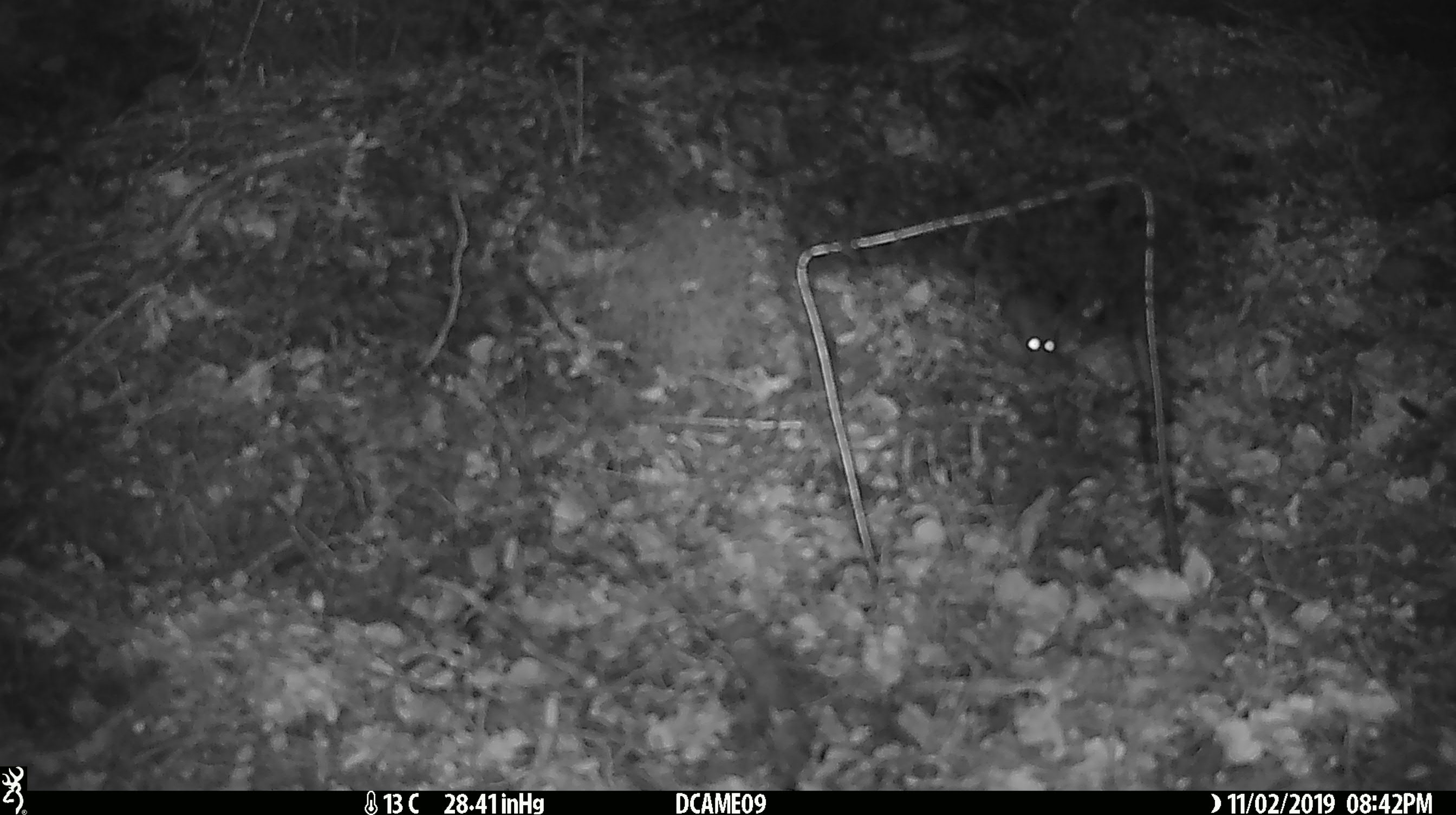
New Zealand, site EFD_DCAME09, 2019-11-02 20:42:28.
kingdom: Animalia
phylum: Chordata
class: Mammalia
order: Rodentia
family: Muridae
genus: Mus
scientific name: Mus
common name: mouse